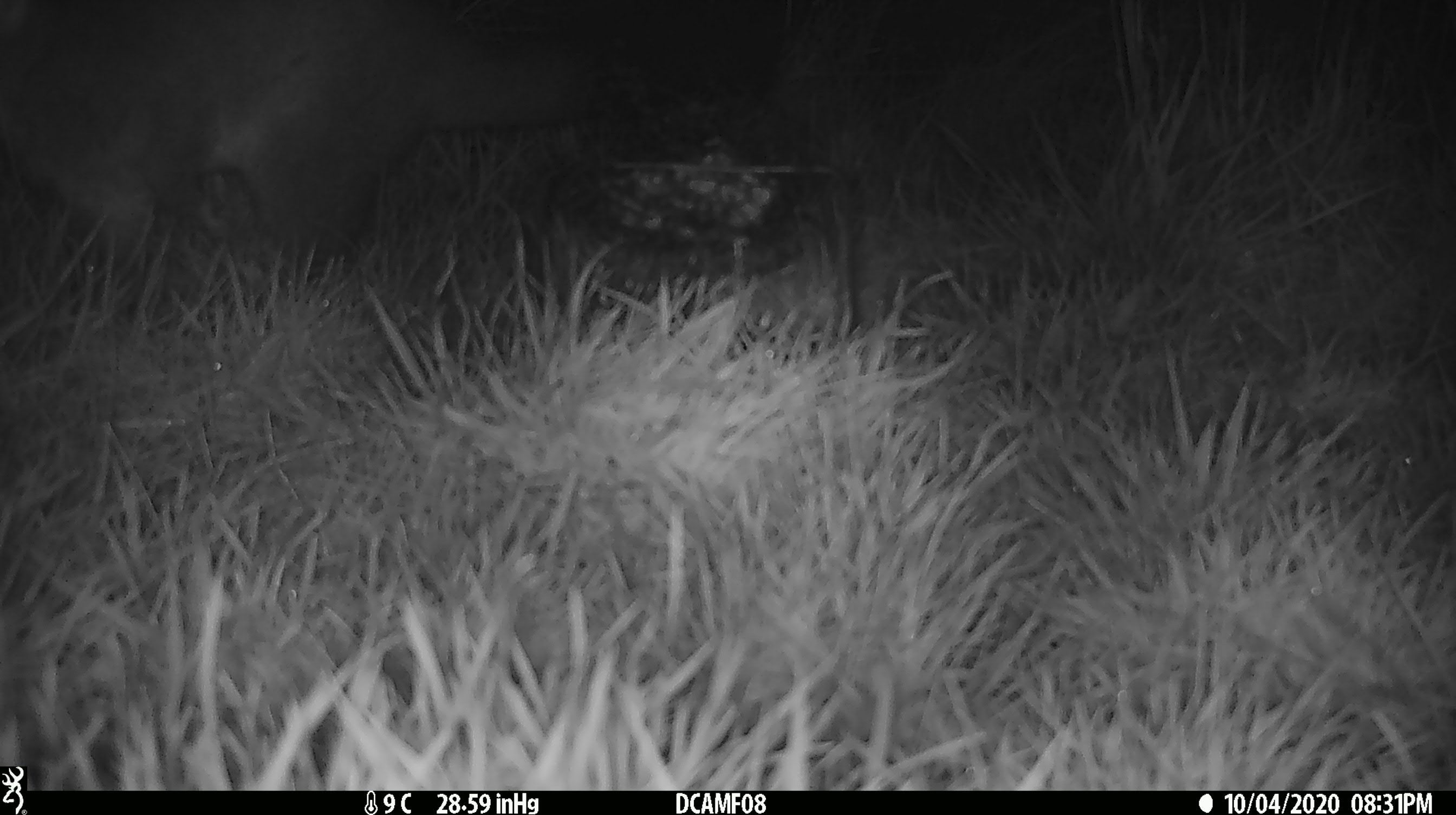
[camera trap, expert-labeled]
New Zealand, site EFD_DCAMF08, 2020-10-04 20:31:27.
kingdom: Animalia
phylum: Chordata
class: Mammalia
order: Diprotodontia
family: Phalangeridae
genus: Trichosurus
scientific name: Trichosurus vulpecula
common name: common brushtail possum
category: possum